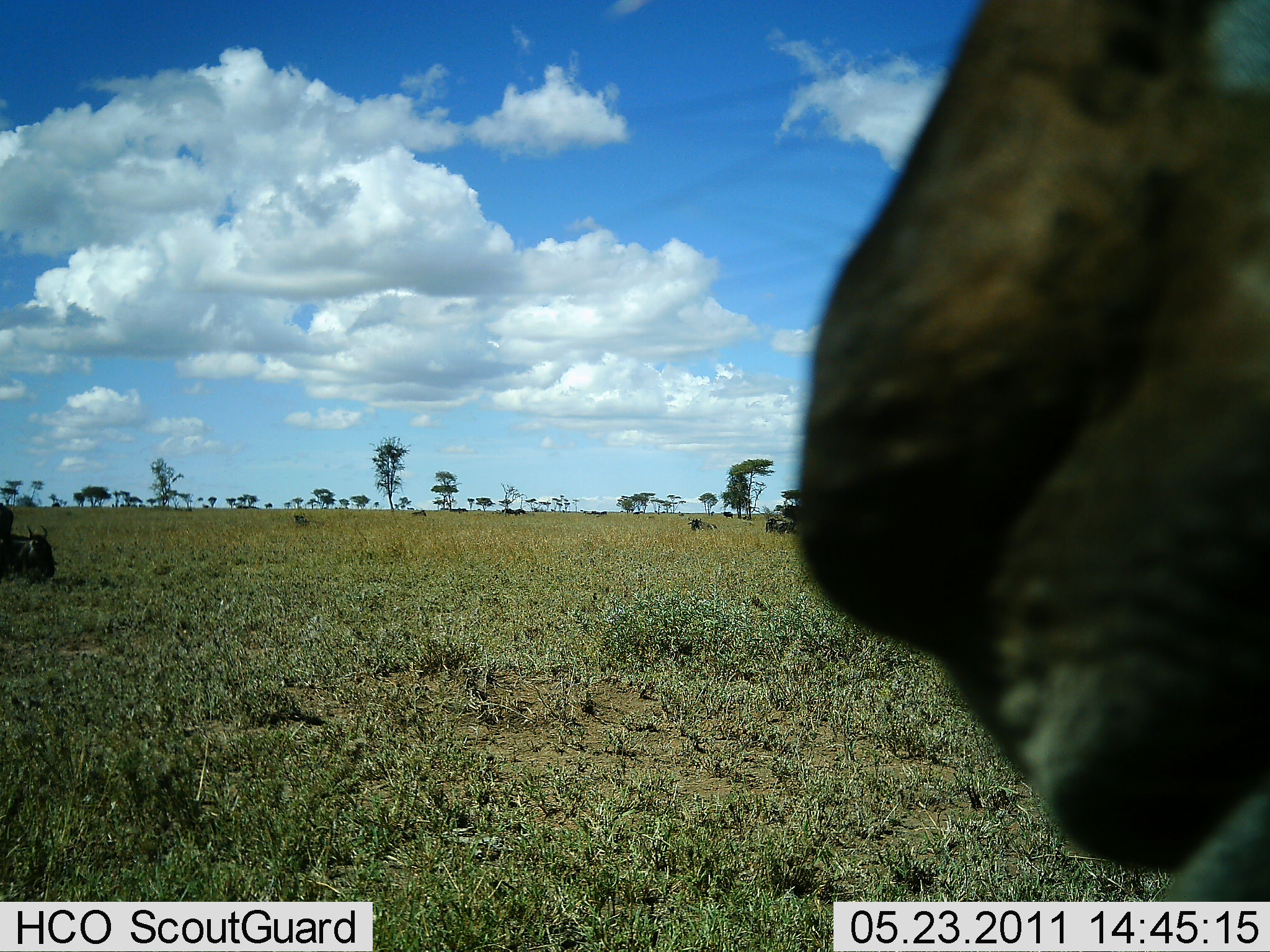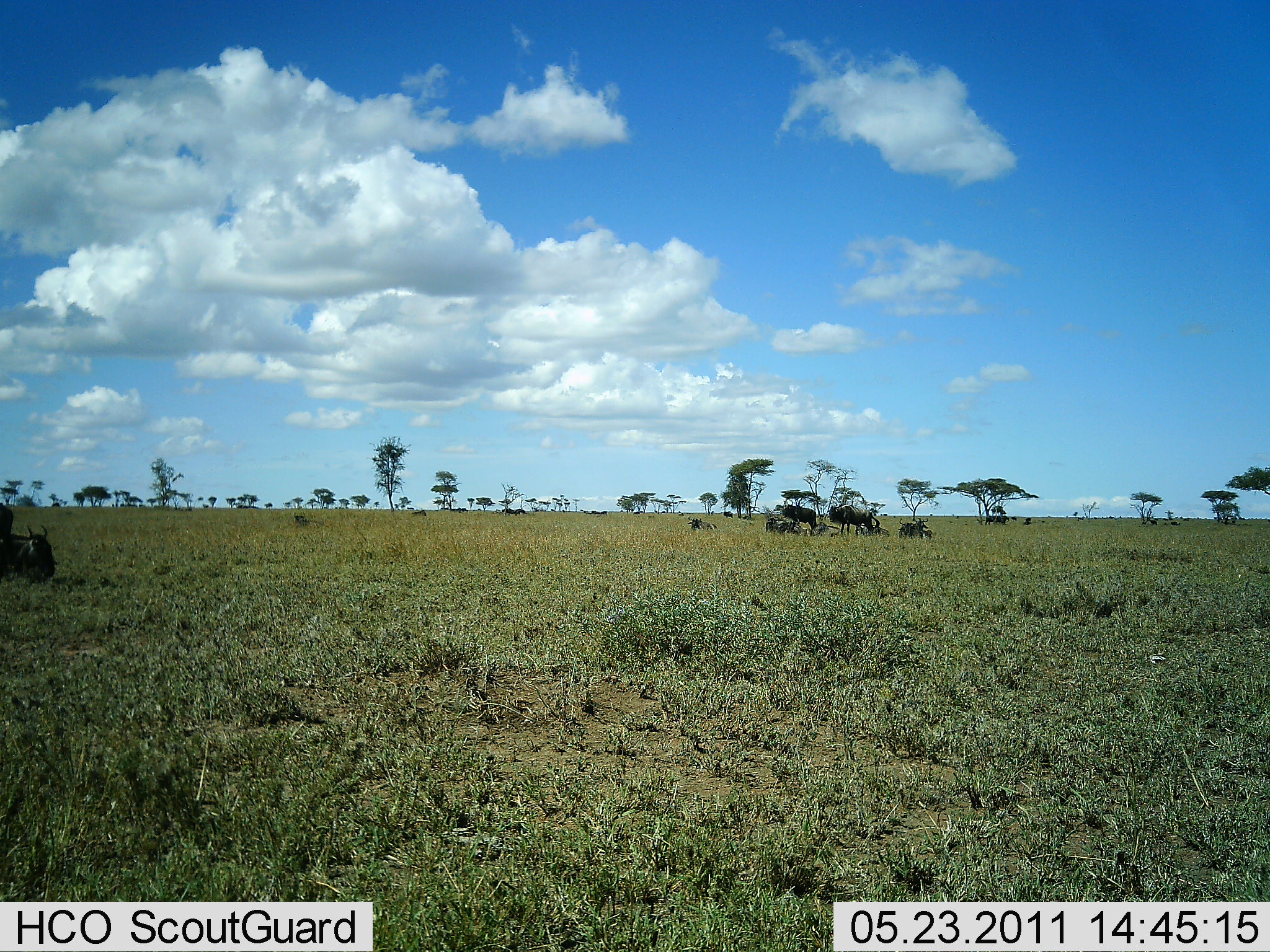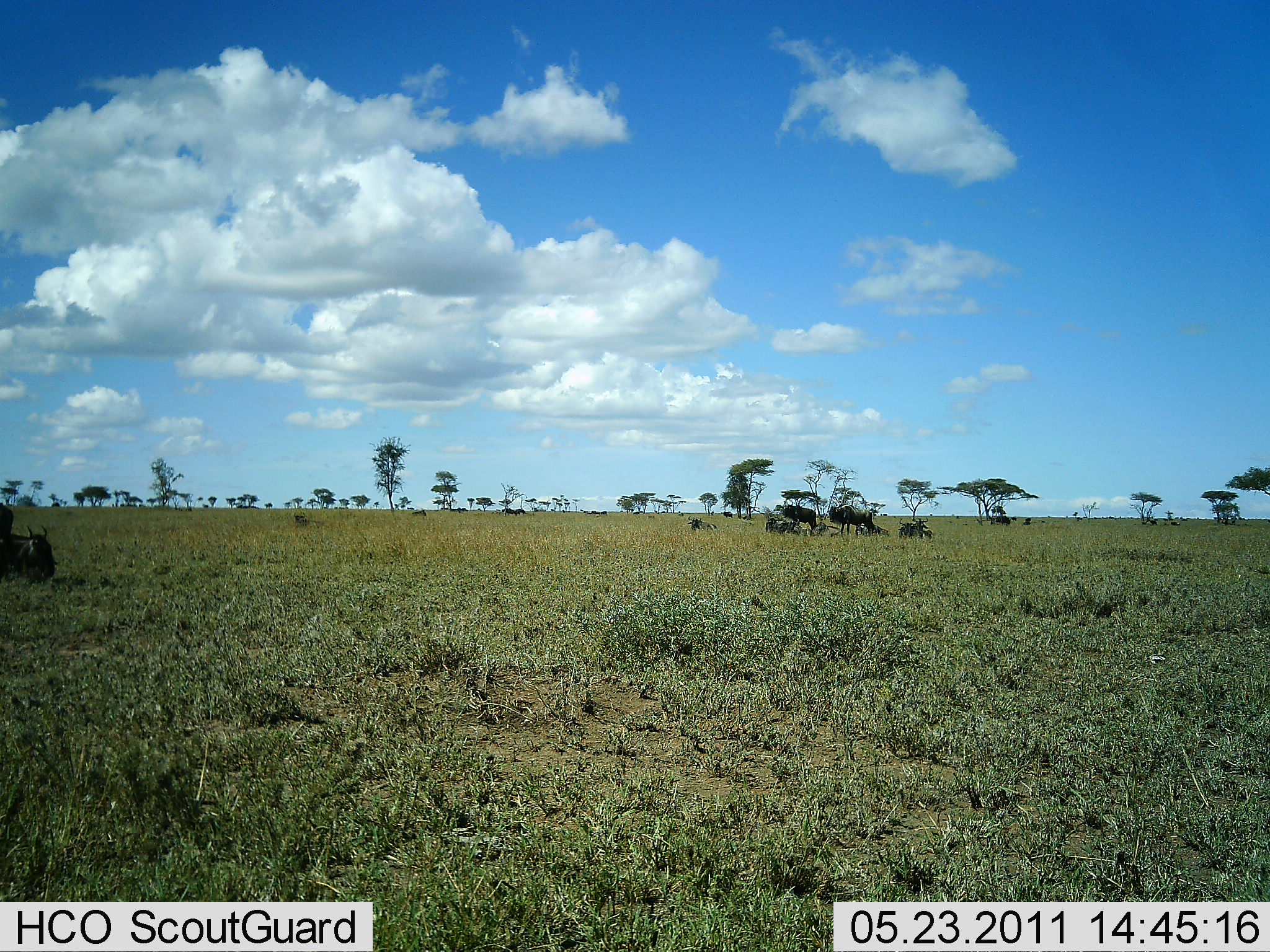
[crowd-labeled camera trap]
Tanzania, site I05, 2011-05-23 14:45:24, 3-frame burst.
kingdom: Animalia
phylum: Chordata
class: Mammalia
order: Artiodactyla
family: Bovidae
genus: Connochaetes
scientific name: Connochaetes taurinus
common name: blue wildebeest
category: wildebeest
Wildebeest (blue wildebeest) (Connochaetes taurinus), count 6. Behavior (volunteer vote fractions): standing 45%, resting 64%, moving 27%, interacting 0%. Young present (vote fraction): 0%. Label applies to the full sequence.